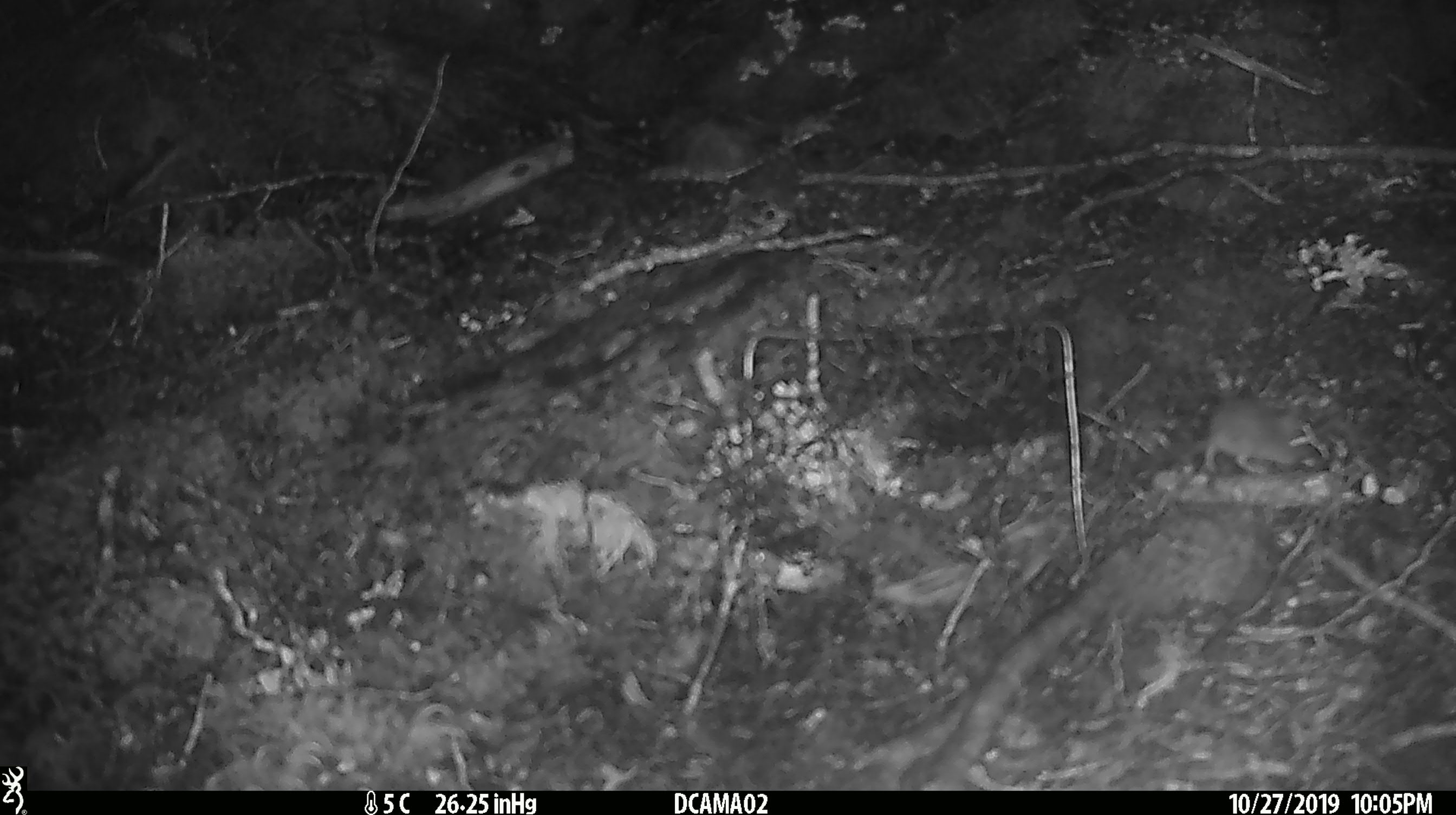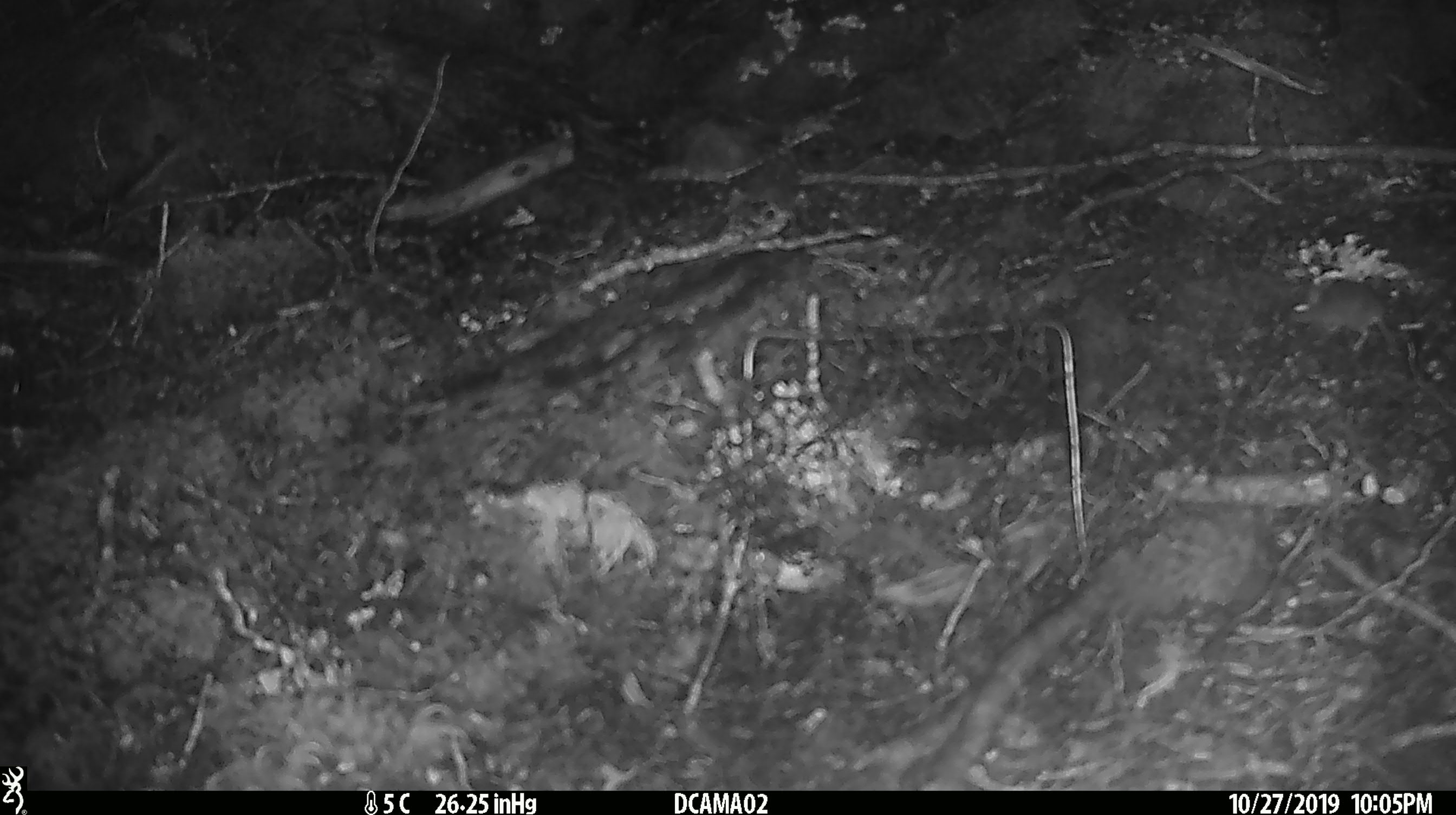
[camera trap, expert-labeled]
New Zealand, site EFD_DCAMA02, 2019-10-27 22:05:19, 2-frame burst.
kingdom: Animalia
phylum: Chordata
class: Mammalia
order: Rodentia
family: Muridae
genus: Mus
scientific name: Mus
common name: mouse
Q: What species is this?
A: Mouse (Mus).